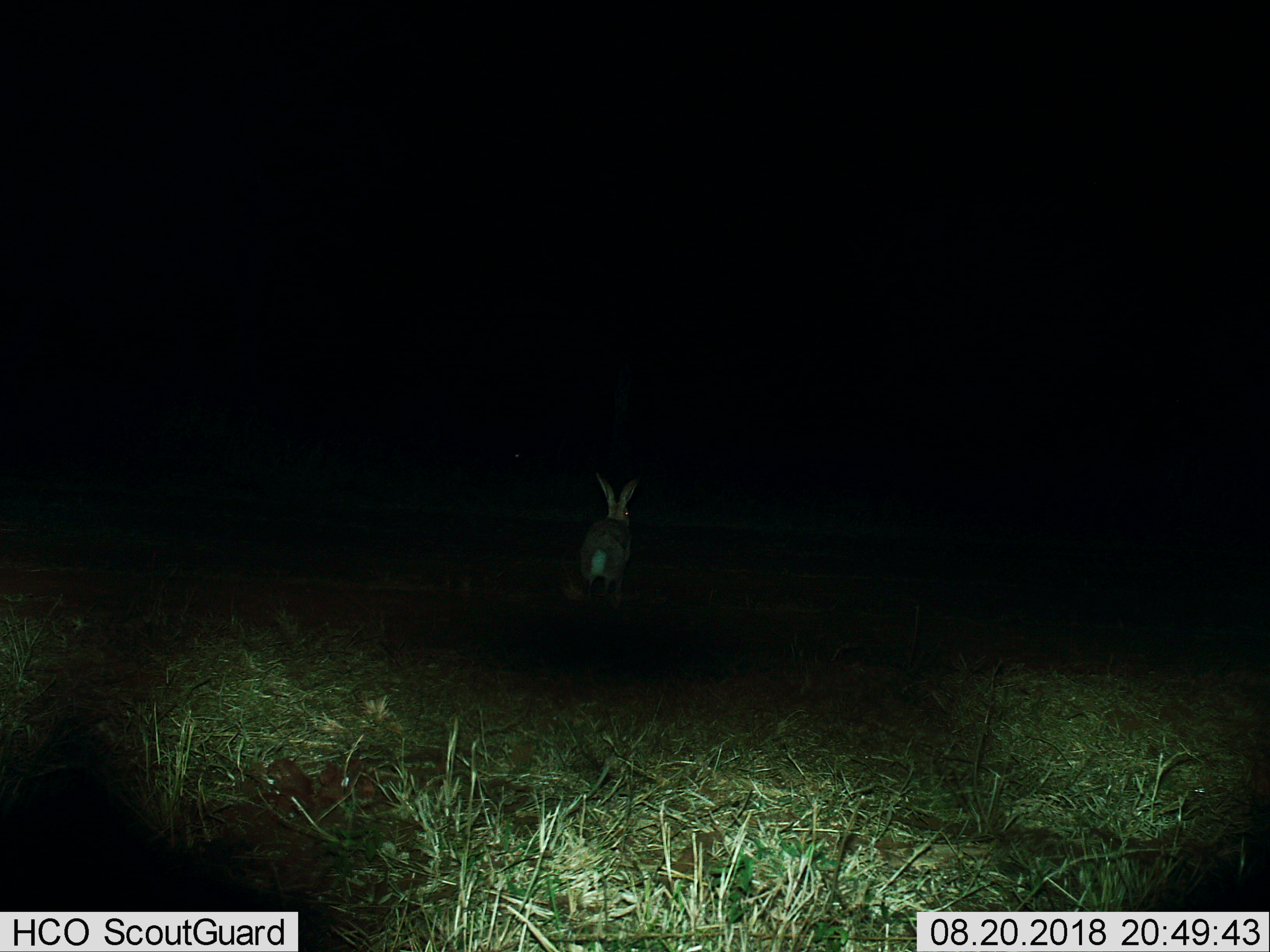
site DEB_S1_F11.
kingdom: Animalia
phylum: Chordata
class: Mammalia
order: Lagomorpha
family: Leporidae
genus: Lepus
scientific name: Lepus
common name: hare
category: hareunknown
Hareunknown (hare) (Lepus), count 1. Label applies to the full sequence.